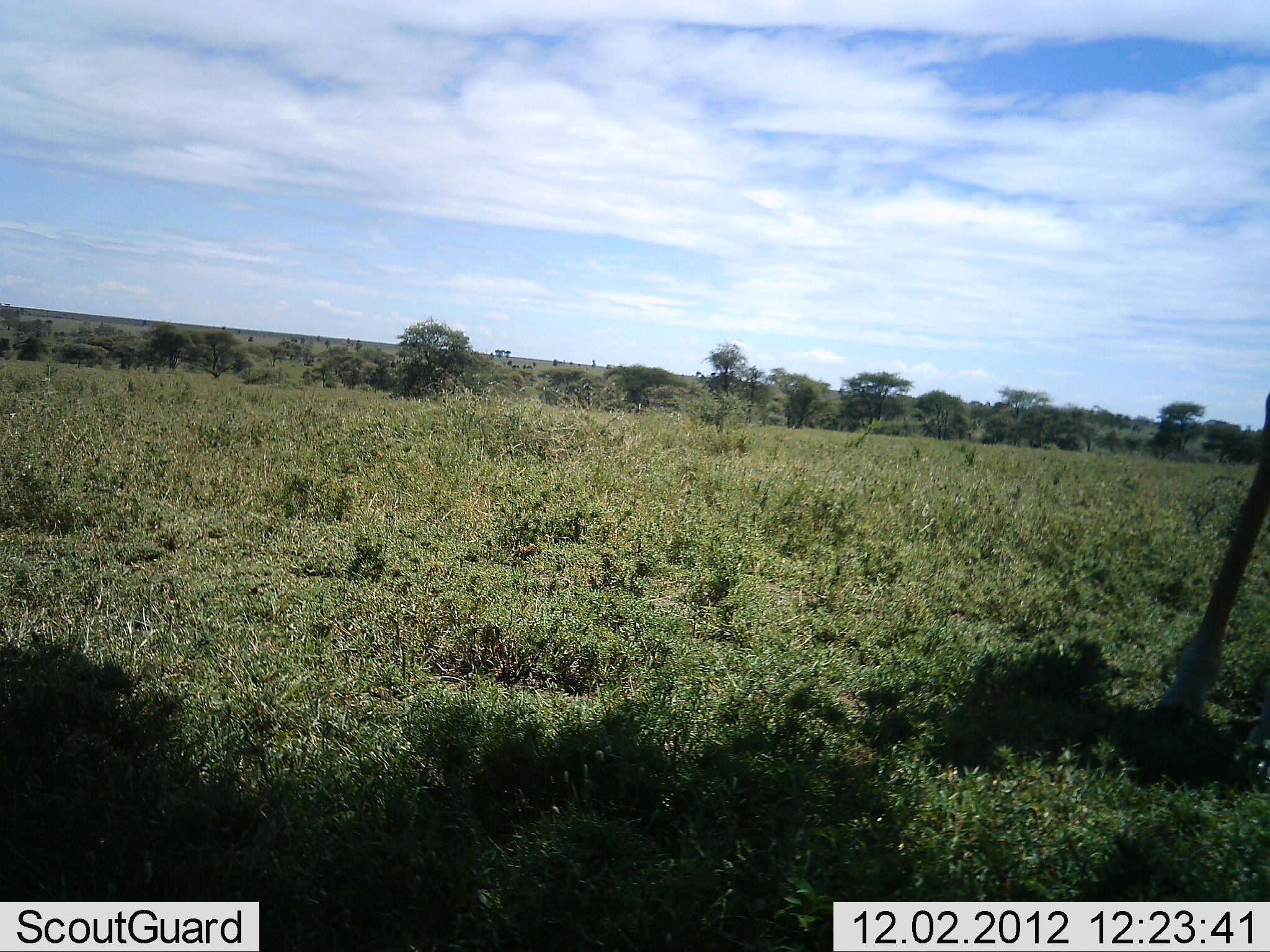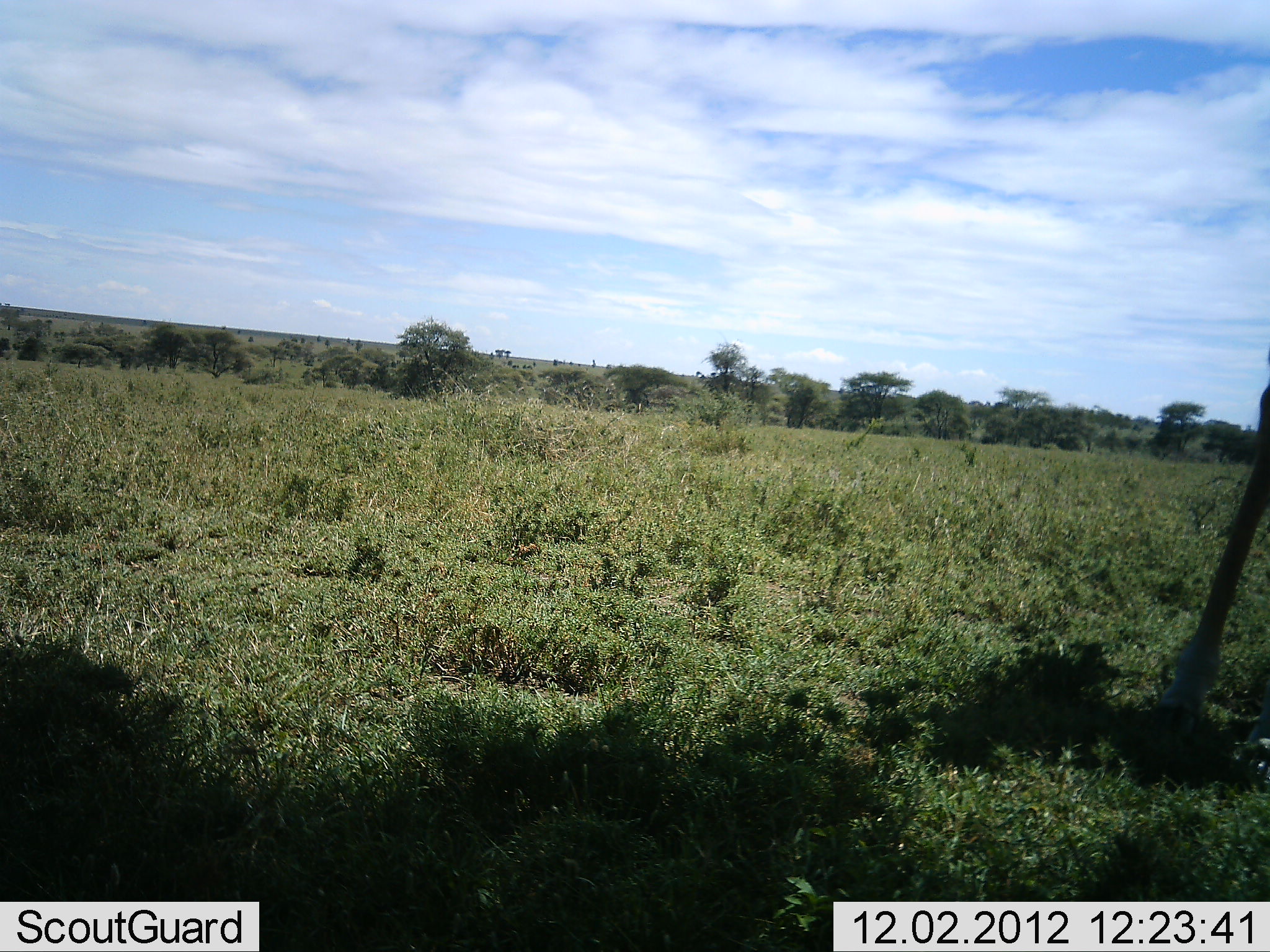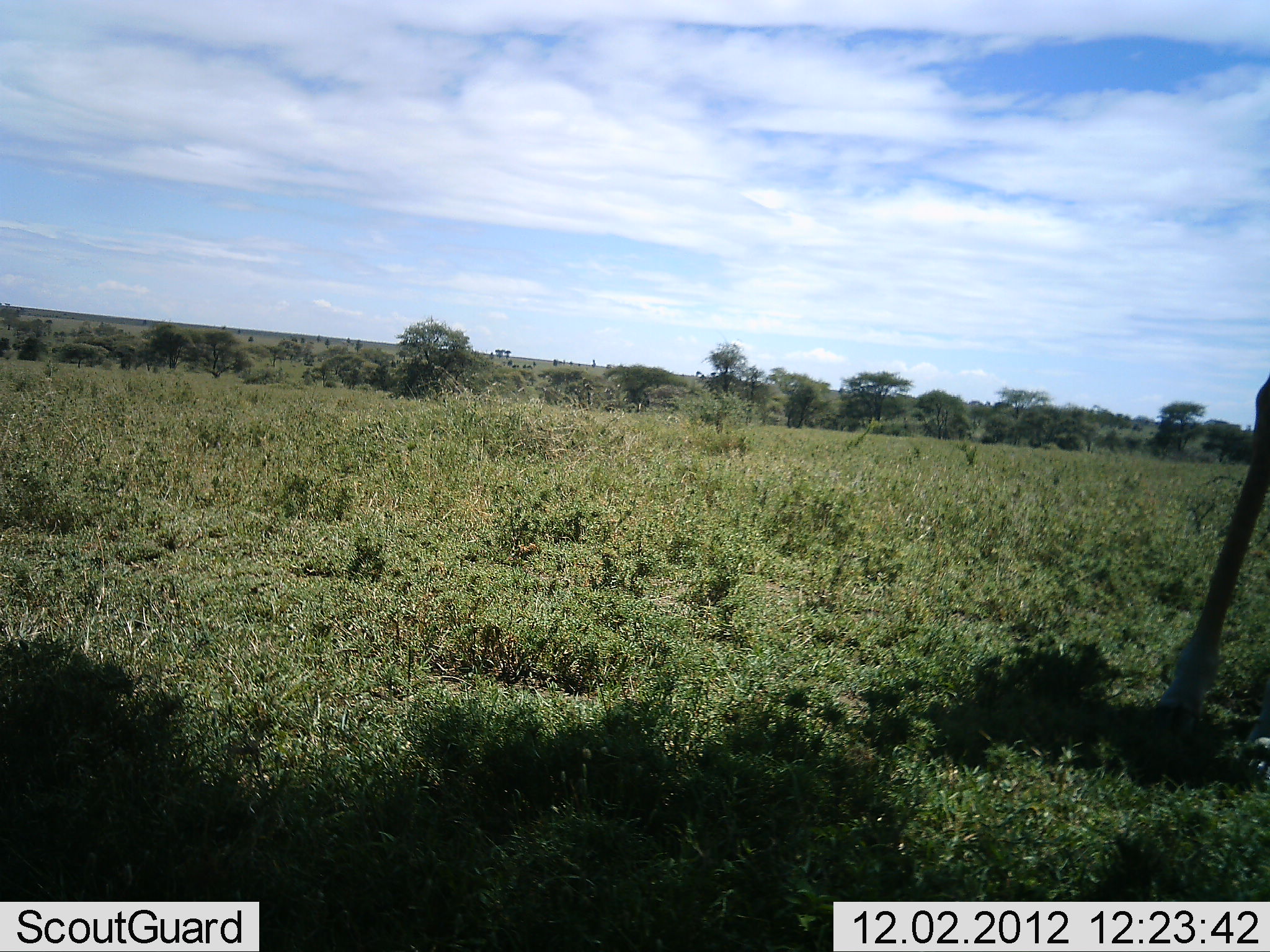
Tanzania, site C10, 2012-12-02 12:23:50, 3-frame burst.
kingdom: Animalia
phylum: Chordata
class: Mammalia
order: Artiodactyla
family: Giraffidae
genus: Giraffa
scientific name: Giraffa camelopardalis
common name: giraffe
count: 1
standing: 90%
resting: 0%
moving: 0%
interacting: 0%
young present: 0%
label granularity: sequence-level